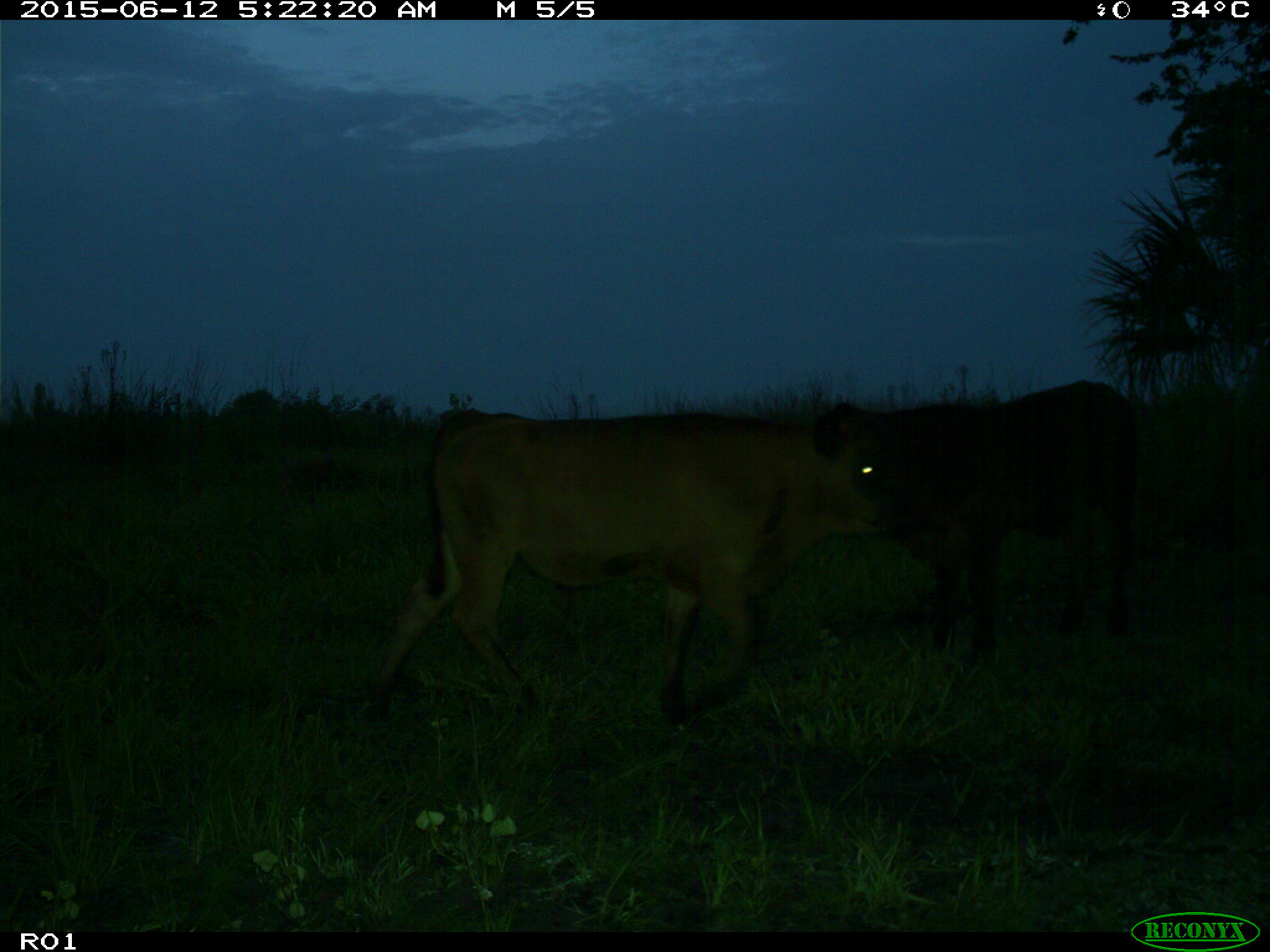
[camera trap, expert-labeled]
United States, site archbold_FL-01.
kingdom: Animalia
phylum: Chordata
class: Mammalia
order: Artiodactyla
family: Bovidae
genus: Bos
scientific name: Bos taurus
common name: domestic cow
Bos taurus (domestic cow).